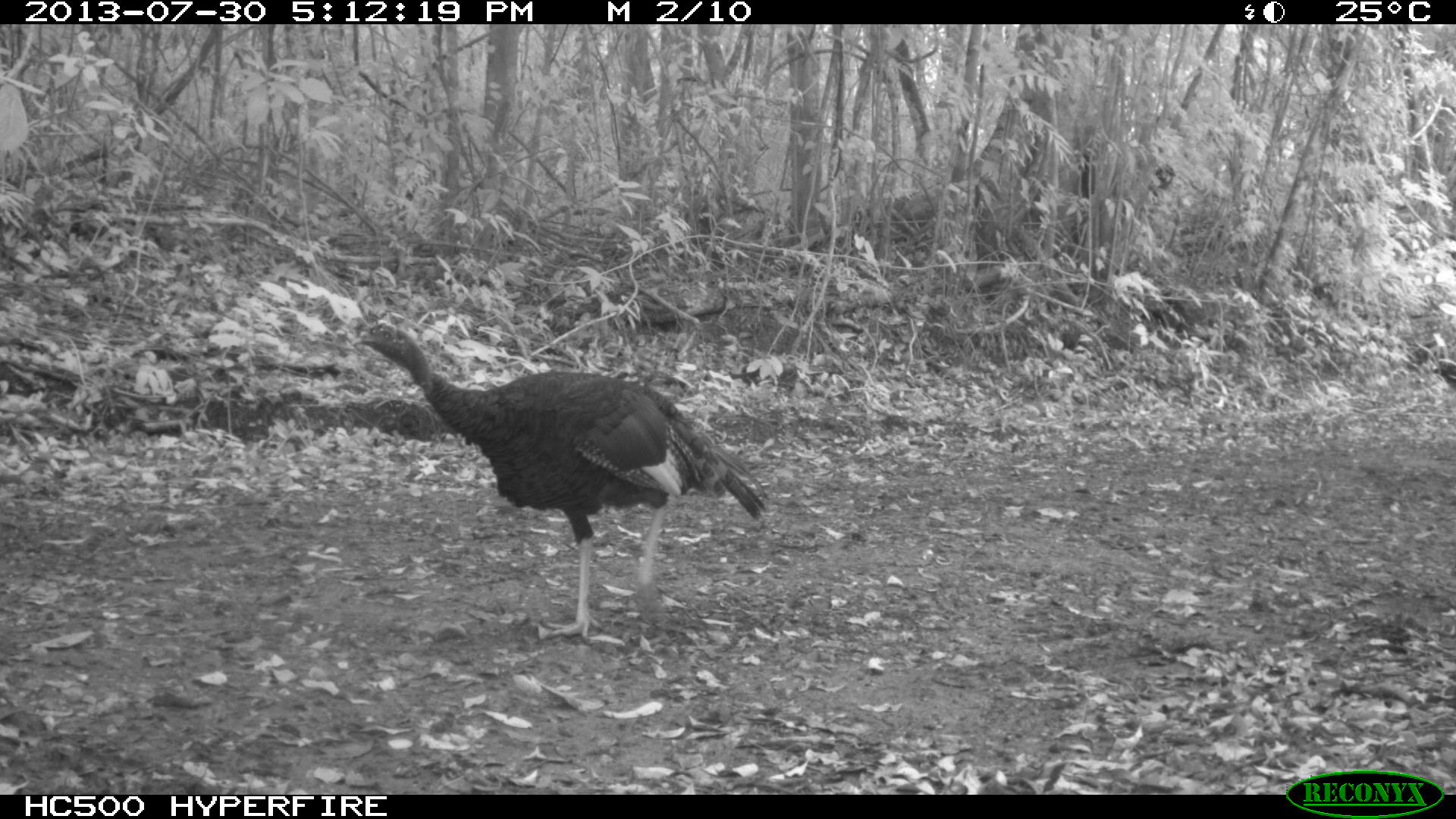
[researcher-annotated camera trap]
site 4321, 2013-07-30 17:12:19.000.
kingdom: Animalia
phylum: Chordata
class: Aves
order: Galliformes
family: Phasianidae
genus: Meleagris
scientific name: Meleagris ocellata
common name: ocellated turkey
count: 1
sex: female